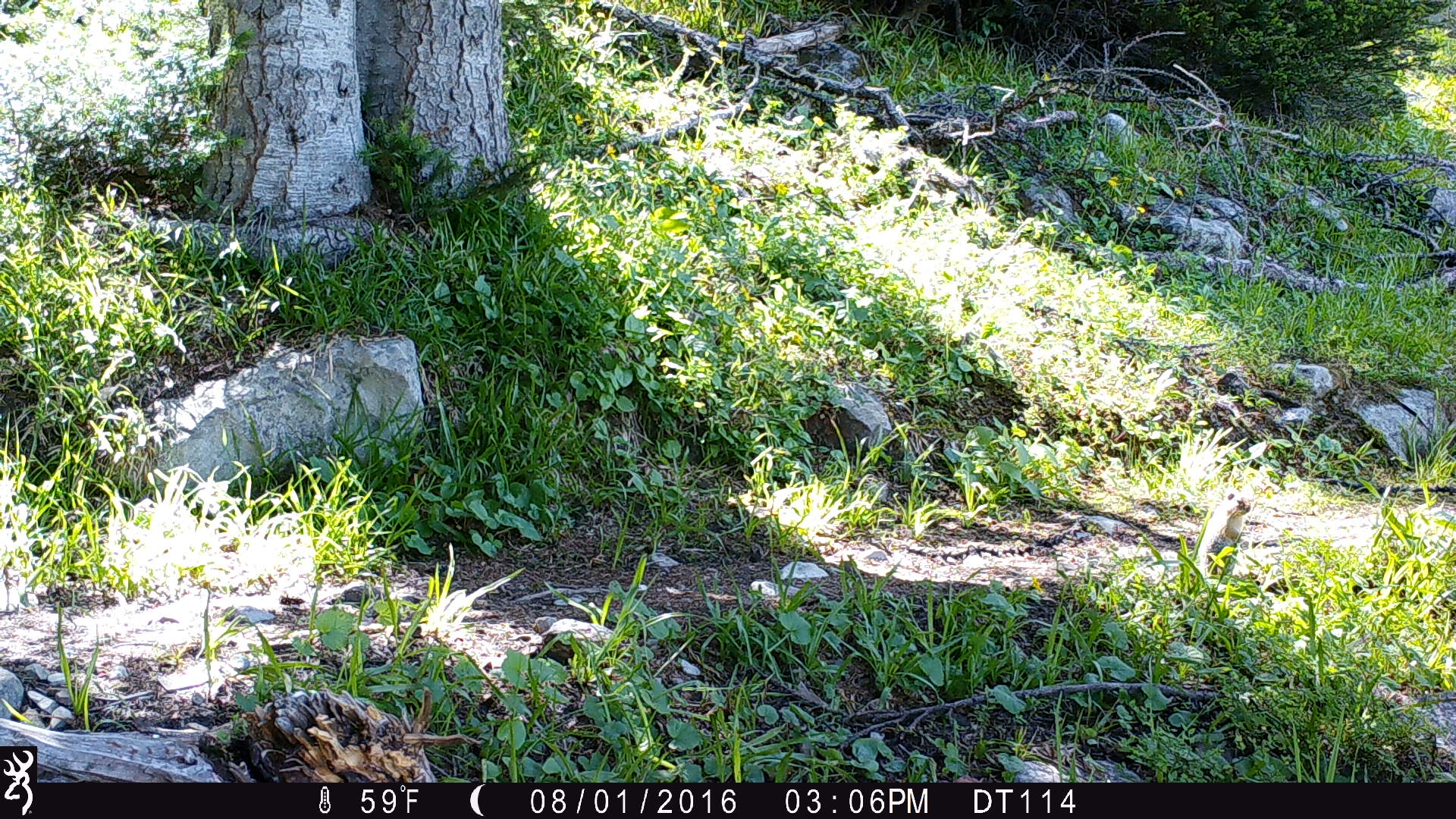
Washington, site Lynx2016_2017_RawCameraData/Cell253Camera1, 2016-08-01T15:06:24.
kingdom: Animalia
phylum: Chordata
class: Mammalia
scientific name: Mammalia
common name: small mammal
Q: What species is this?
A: Small mammal (Mammalia).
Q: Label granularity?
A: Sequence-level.